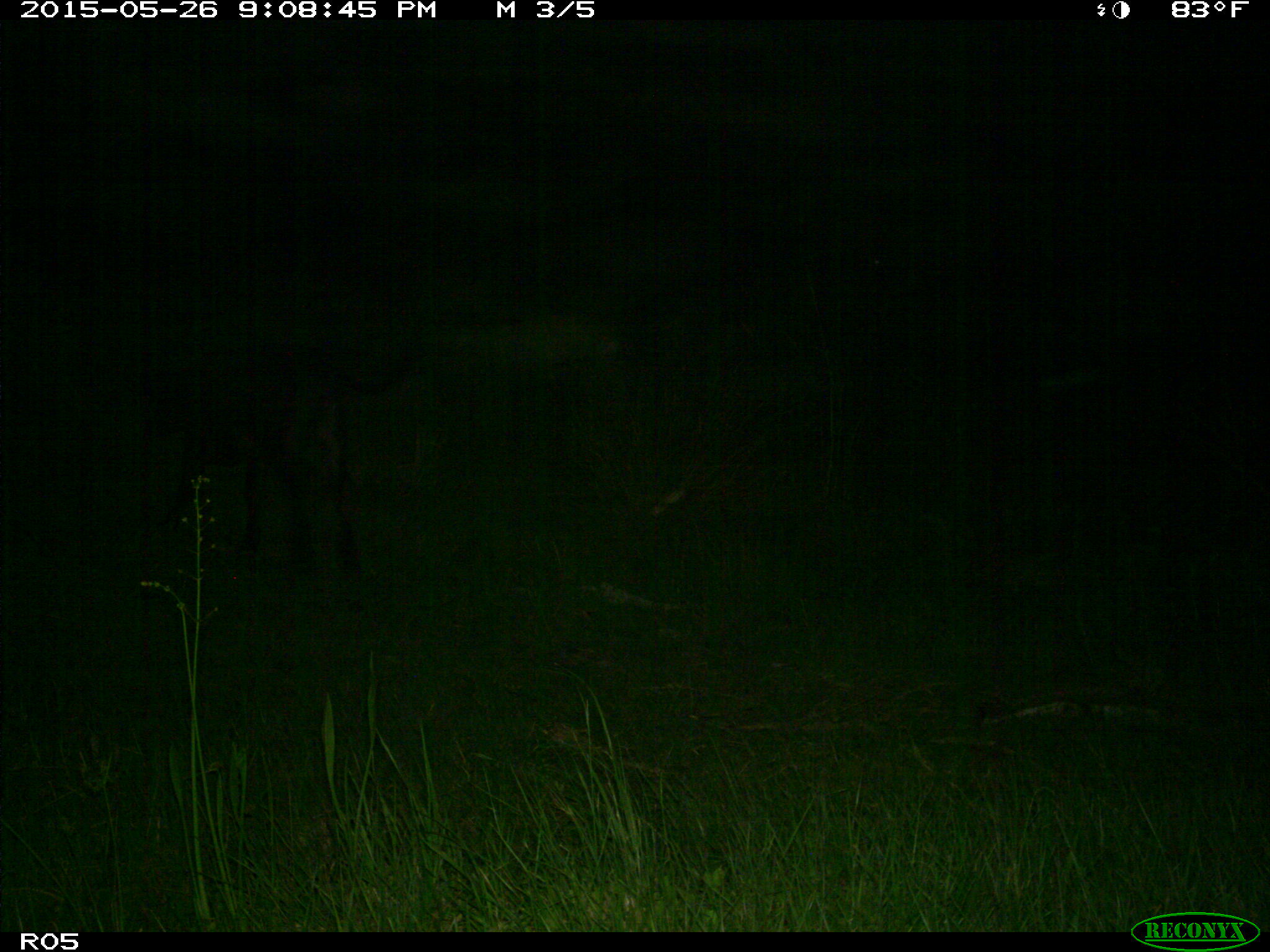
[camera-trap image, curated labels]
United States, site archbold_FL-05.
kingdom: Animalia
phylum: Chordata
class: Mammalia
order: Artiodactyla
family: Bovidae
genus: Bos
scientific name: Bos taurus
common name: domestic cow